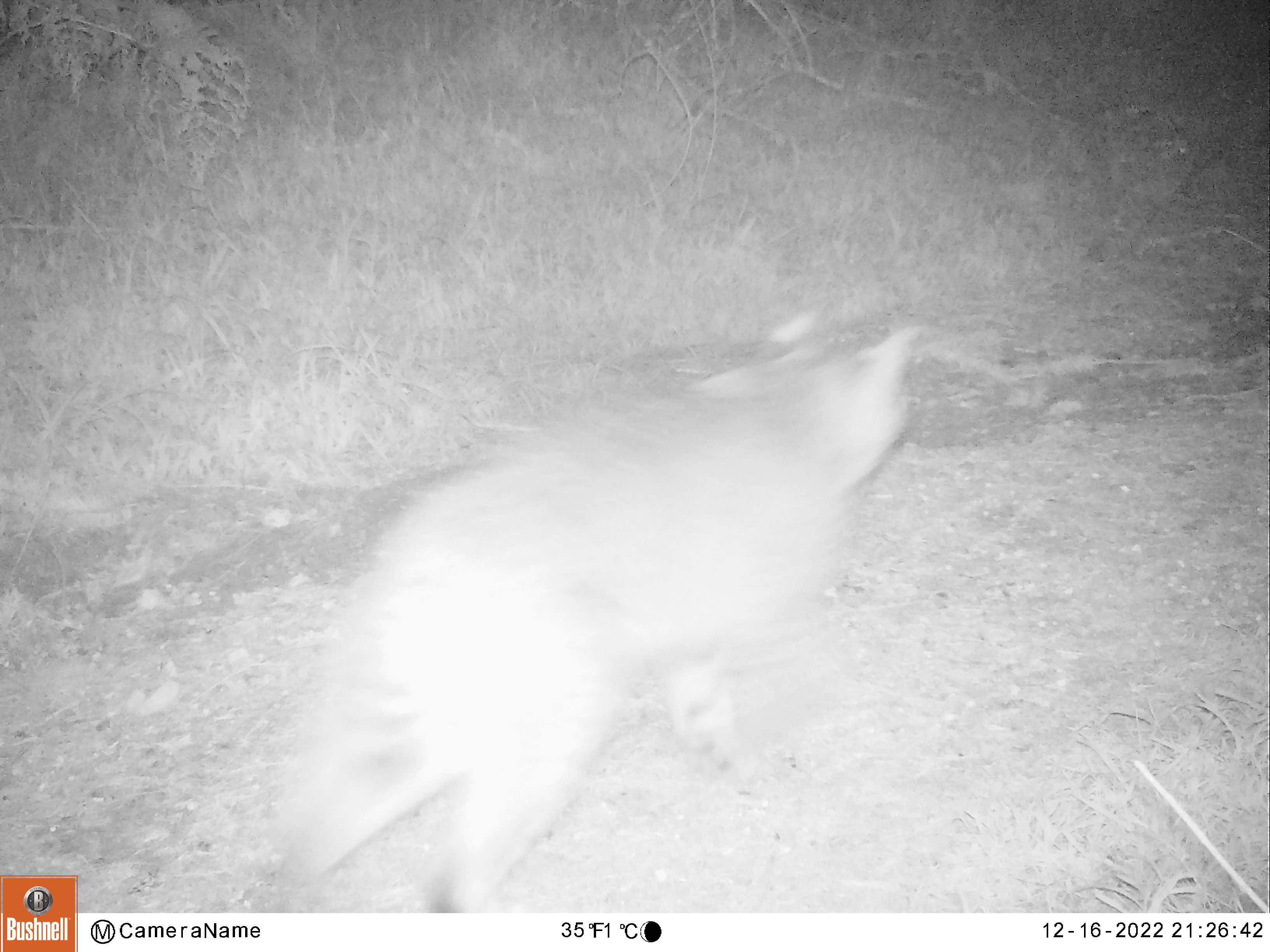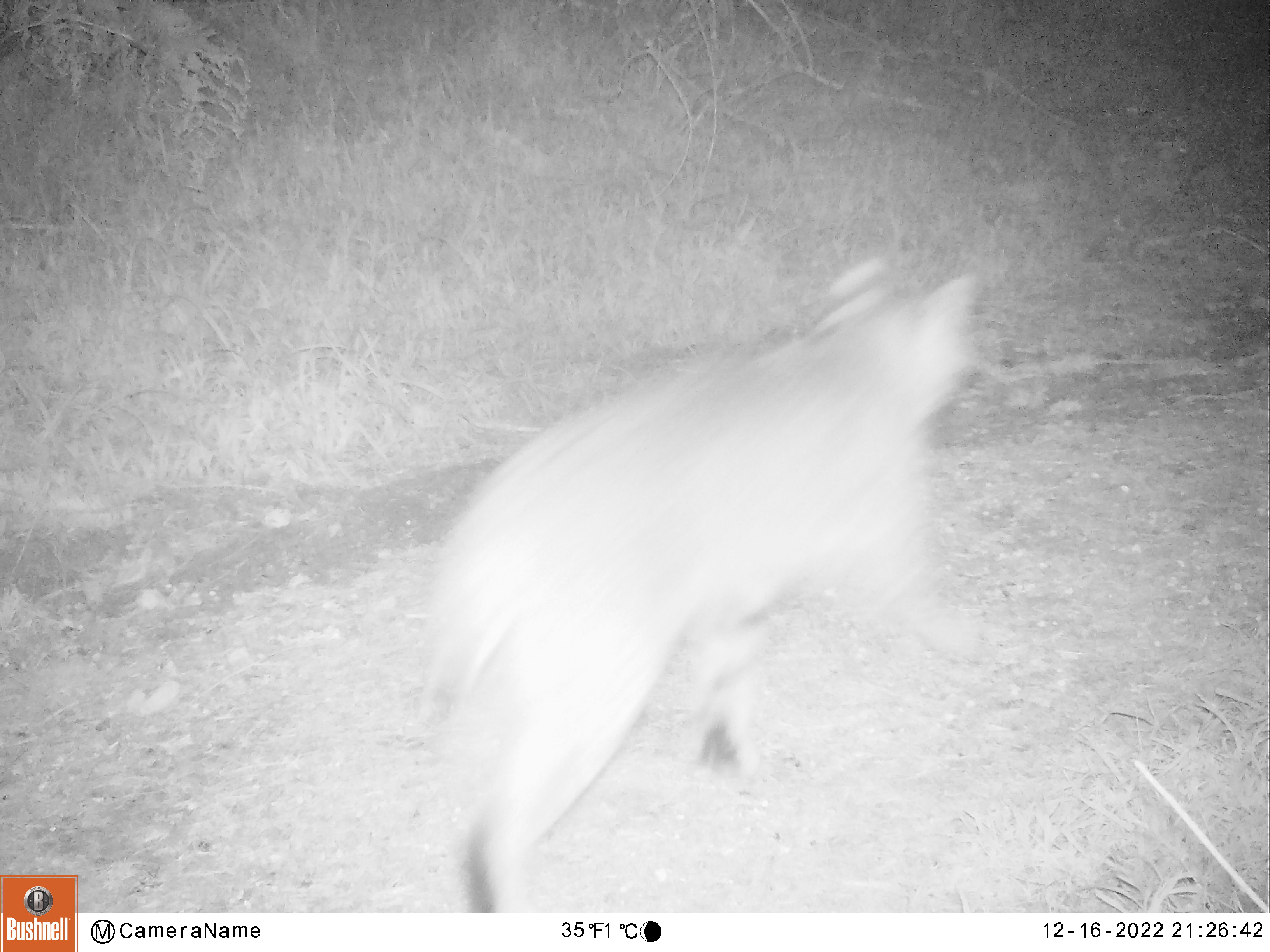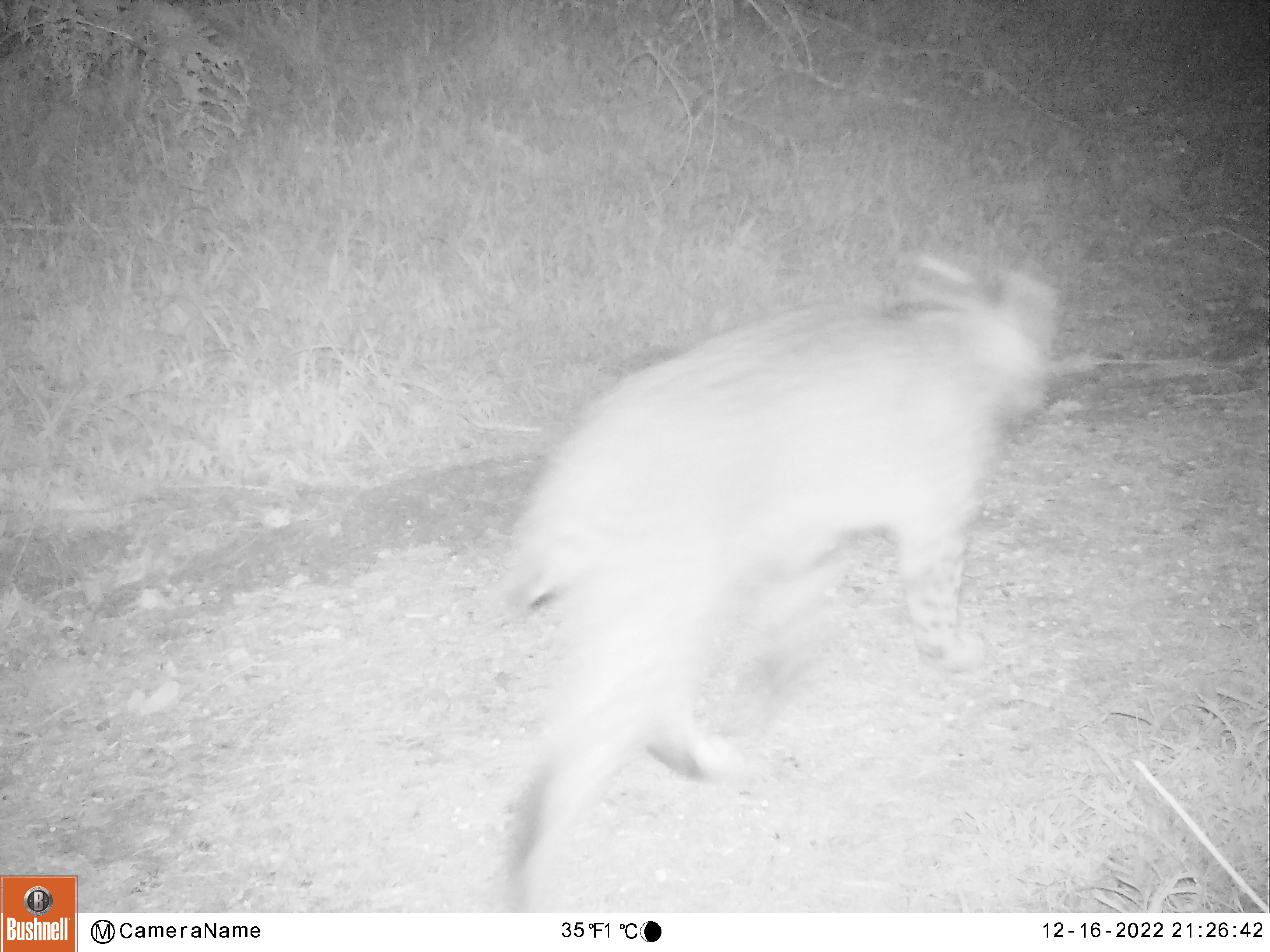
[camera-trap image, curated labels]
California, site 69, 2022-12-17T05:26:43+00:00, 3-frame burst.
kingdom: Animalia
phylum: Chordata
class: Mammalia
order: Carnivora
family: Felidae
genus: Lynx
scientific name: Lynx rufus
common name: bobcat